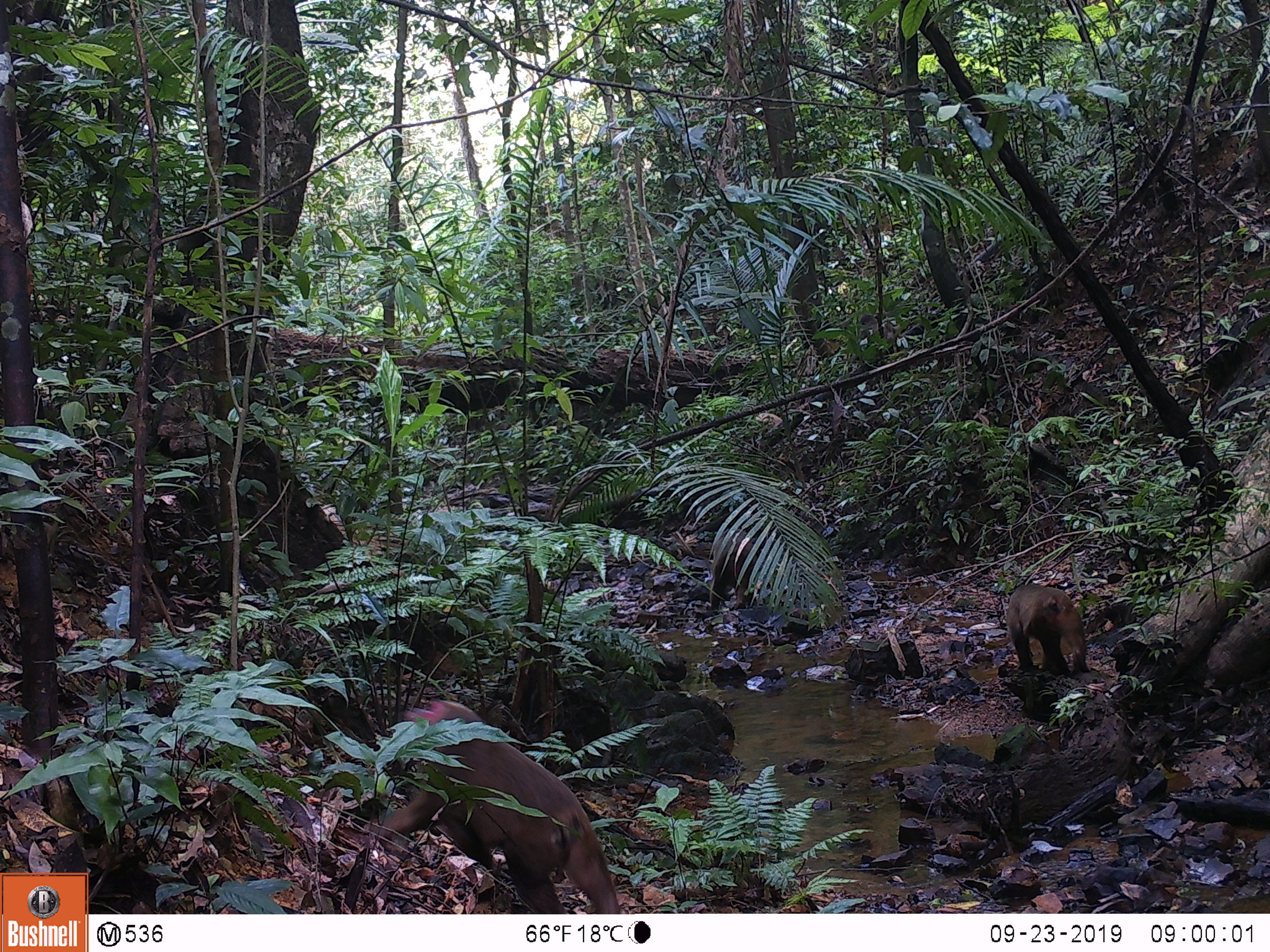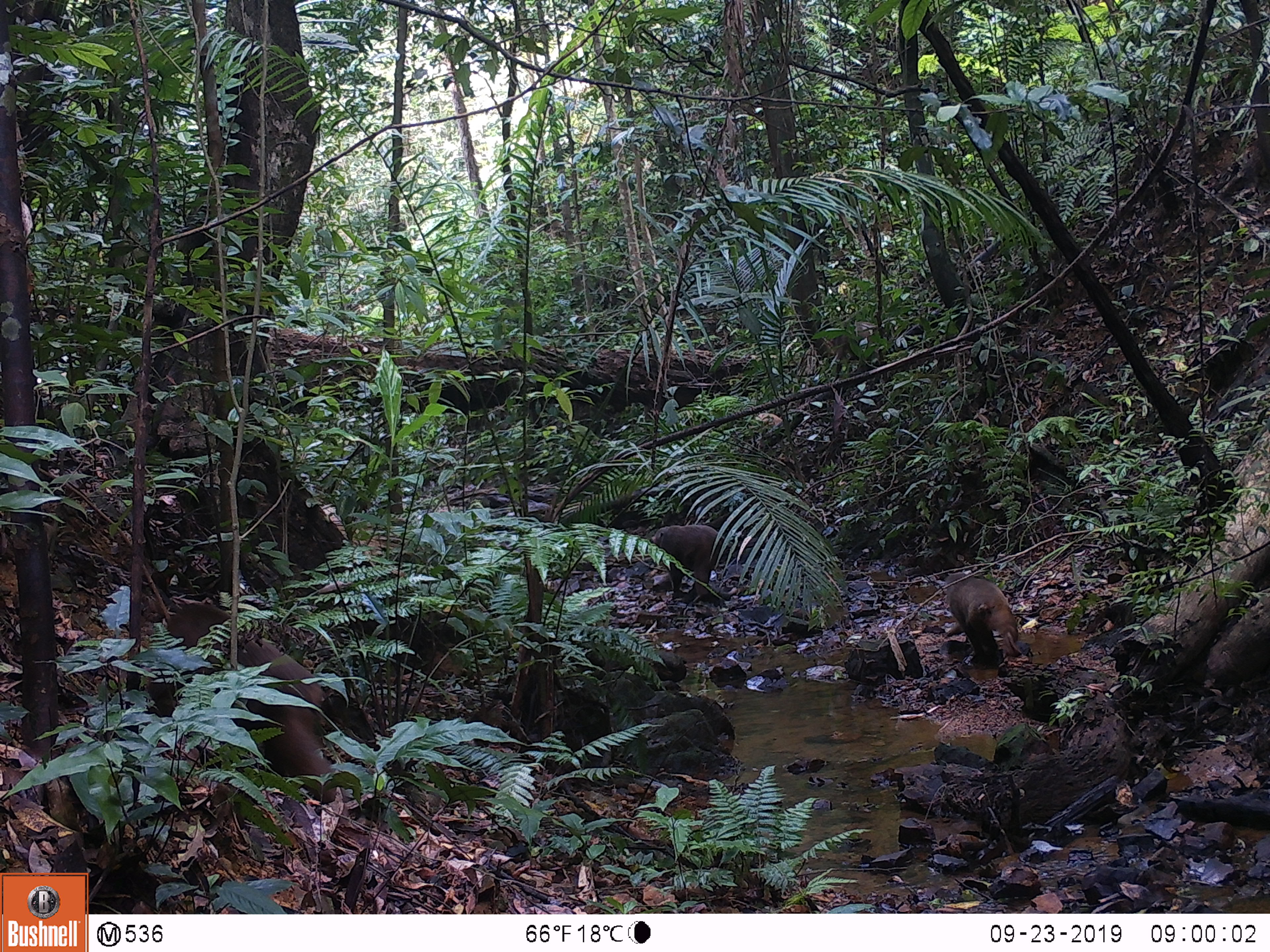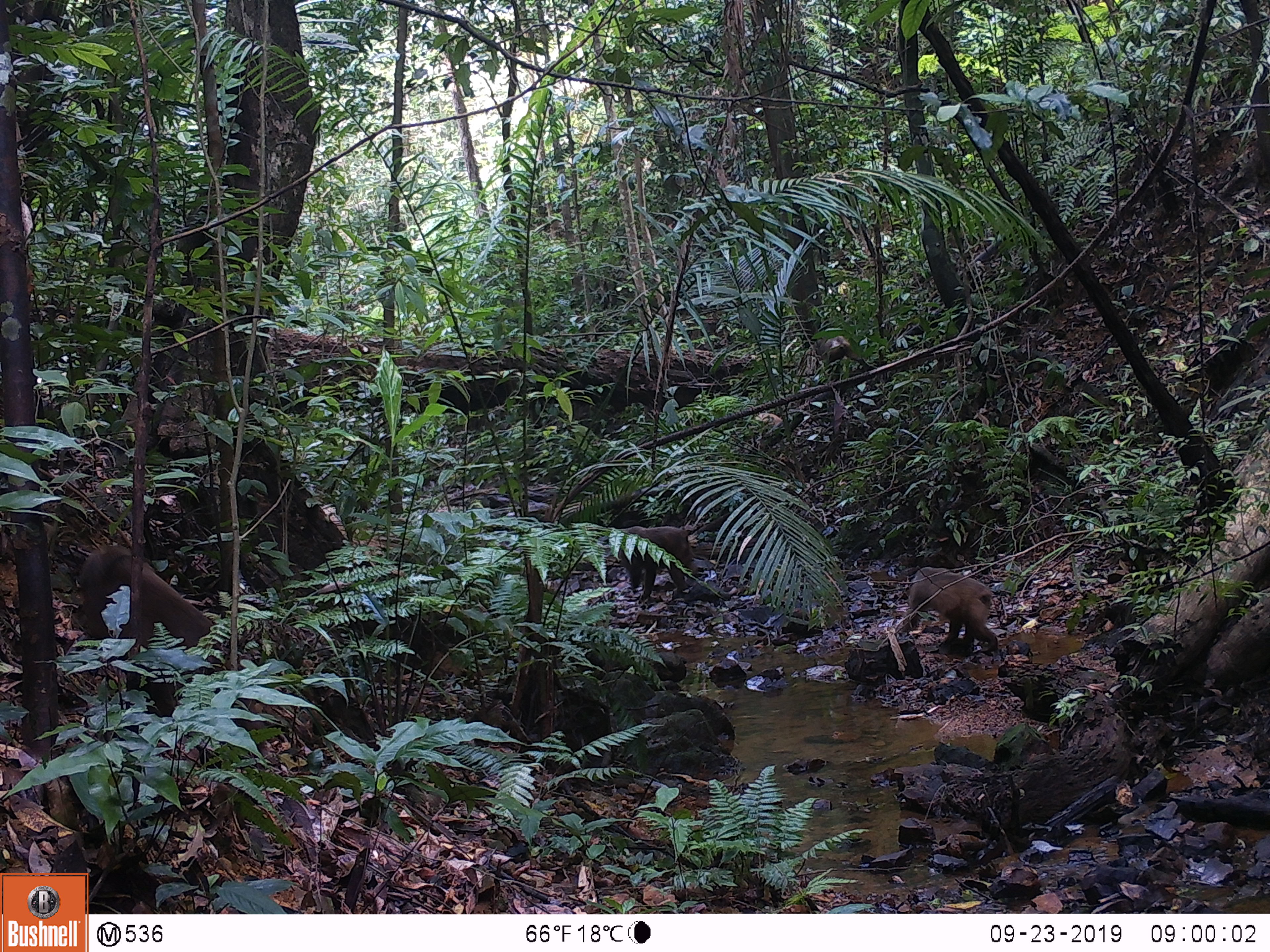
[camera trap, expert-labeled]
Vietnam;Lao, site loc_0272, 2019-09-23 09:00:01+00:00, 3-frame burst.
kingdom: Animalia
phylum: Chordata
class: Mammalia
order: Primates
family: Cercopithecidae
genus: Macaca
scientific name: Macaca arctoides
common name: stump-tailed macaque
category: stump tailed macaque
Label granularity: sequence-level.